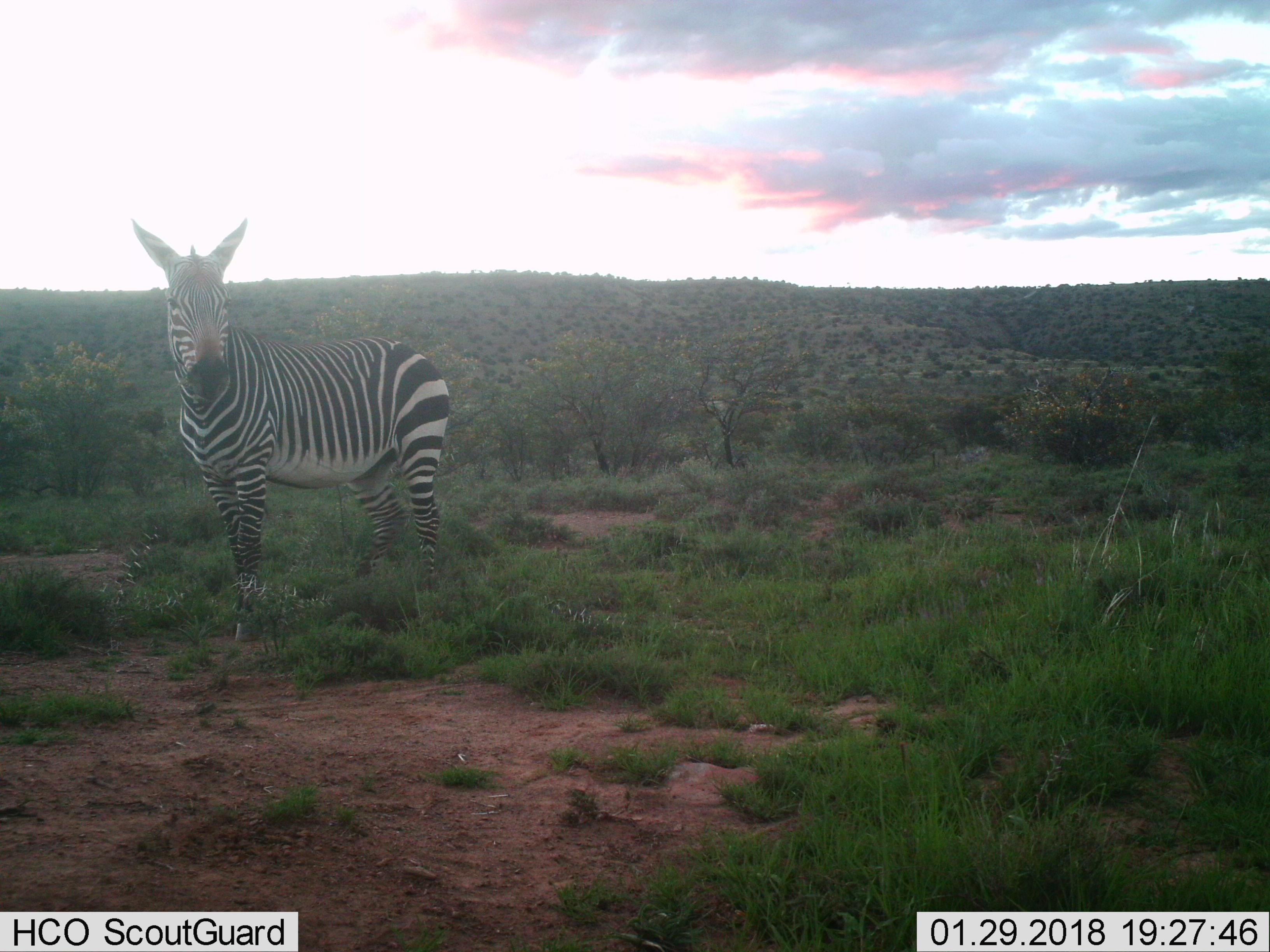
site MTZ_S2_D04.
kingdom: Animalia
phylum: Chordata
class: Mammalia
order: Perissodactyla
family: Equidae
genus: Equus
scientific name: Equus zebra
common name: mountain zebra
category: zebramountain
Zebramountain (mountain zebra) (Equus zebra), count 1. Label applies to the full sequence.